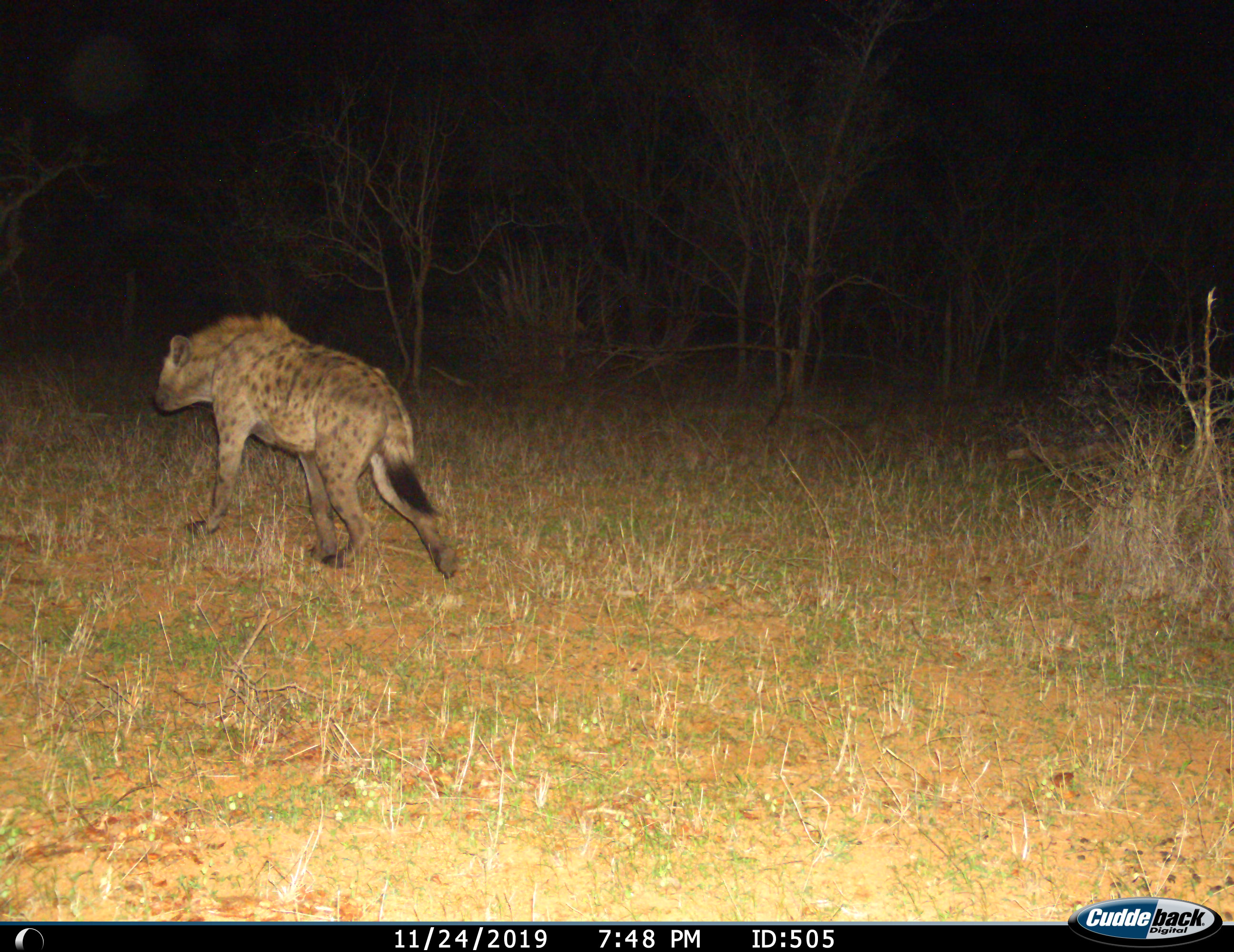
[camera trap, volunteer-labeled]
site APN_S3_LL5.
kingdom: Animalia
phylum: Chordata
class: Mammalia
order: Carnivora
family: Hyaenidae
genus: Crocuta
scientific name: Crocuta crocuta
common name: spotted hyena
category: hyenaspotted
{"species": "hyenaspotted (spotted hyena) (Crocuta crocuta)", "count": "1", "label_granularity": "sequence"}